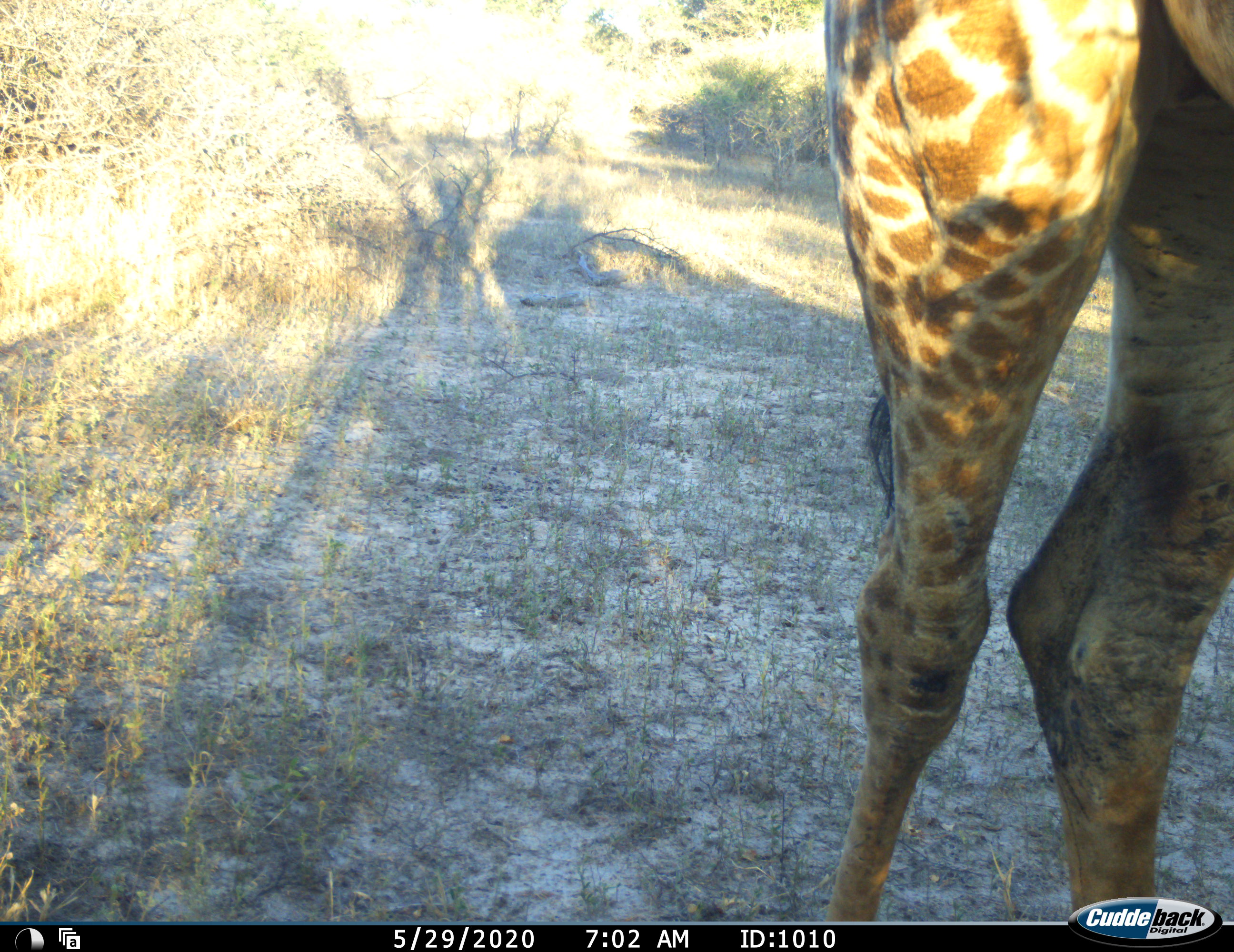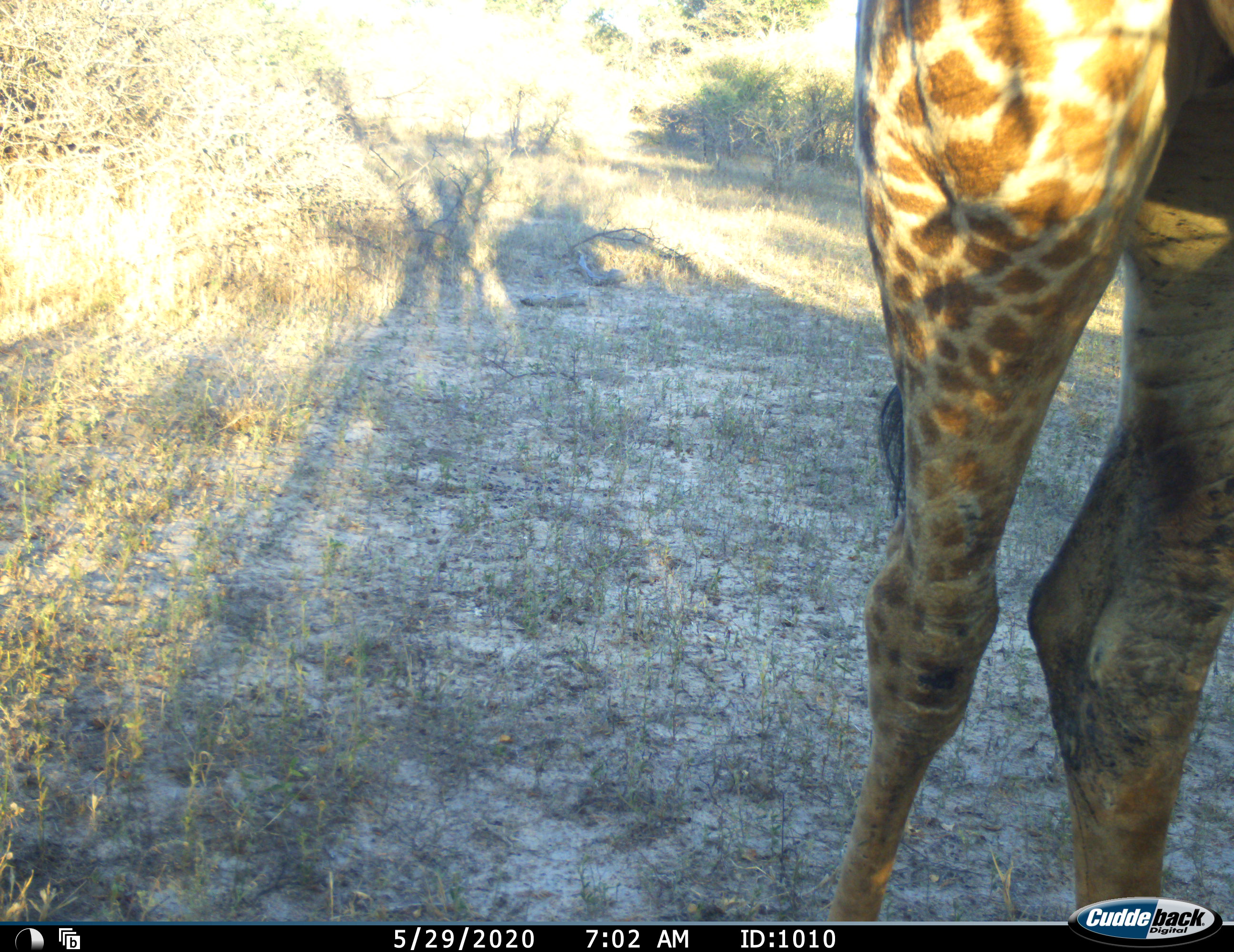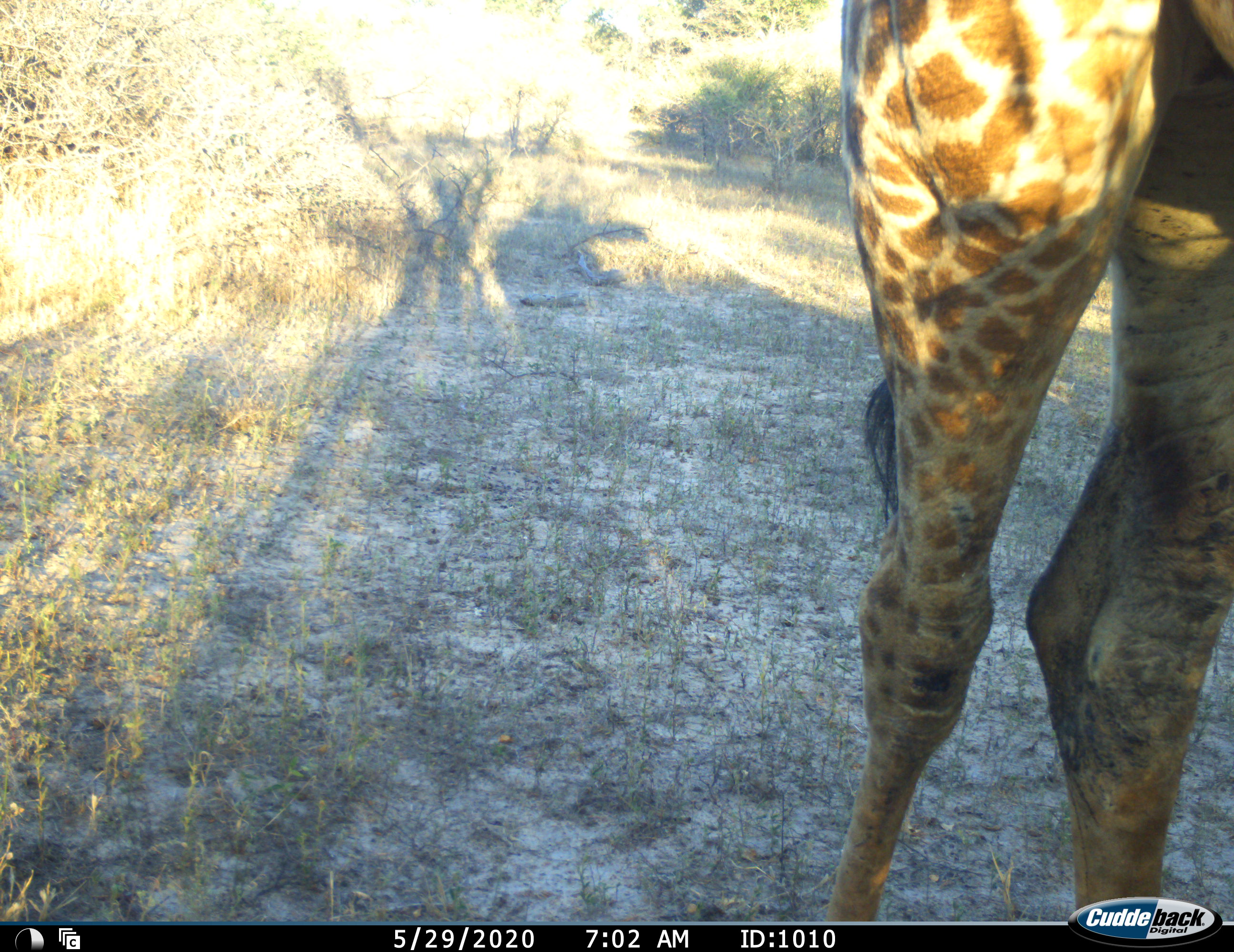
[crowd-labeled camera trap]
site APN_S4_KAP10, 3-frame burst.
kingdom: Animalia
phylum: Chordata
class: Mammalia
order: Artiodactyla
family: Giraffidae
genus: Giraffa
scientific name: Giraffa camelopardalis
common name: giraffe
Giraffe (Giraffa camelopardalis), count 1. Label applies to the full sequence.